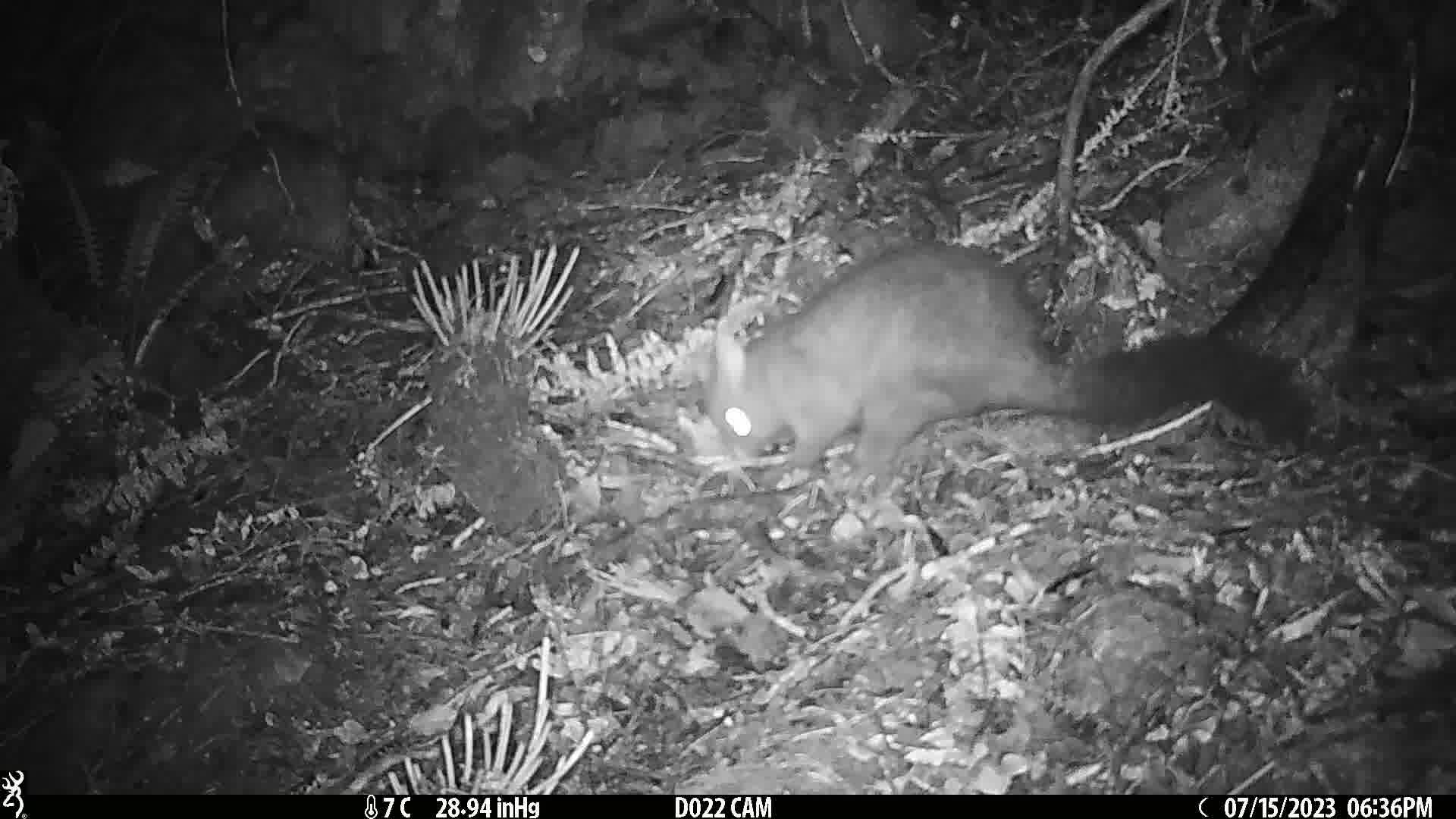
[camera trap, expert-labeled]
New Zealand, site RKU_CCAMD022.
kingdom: Animalia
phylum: Chordata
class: Mammalia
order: Diprotodontia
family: Phalangeridae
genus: Trichosurus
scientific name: Trichosurus vulpecula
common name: common brushtail possum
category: possum